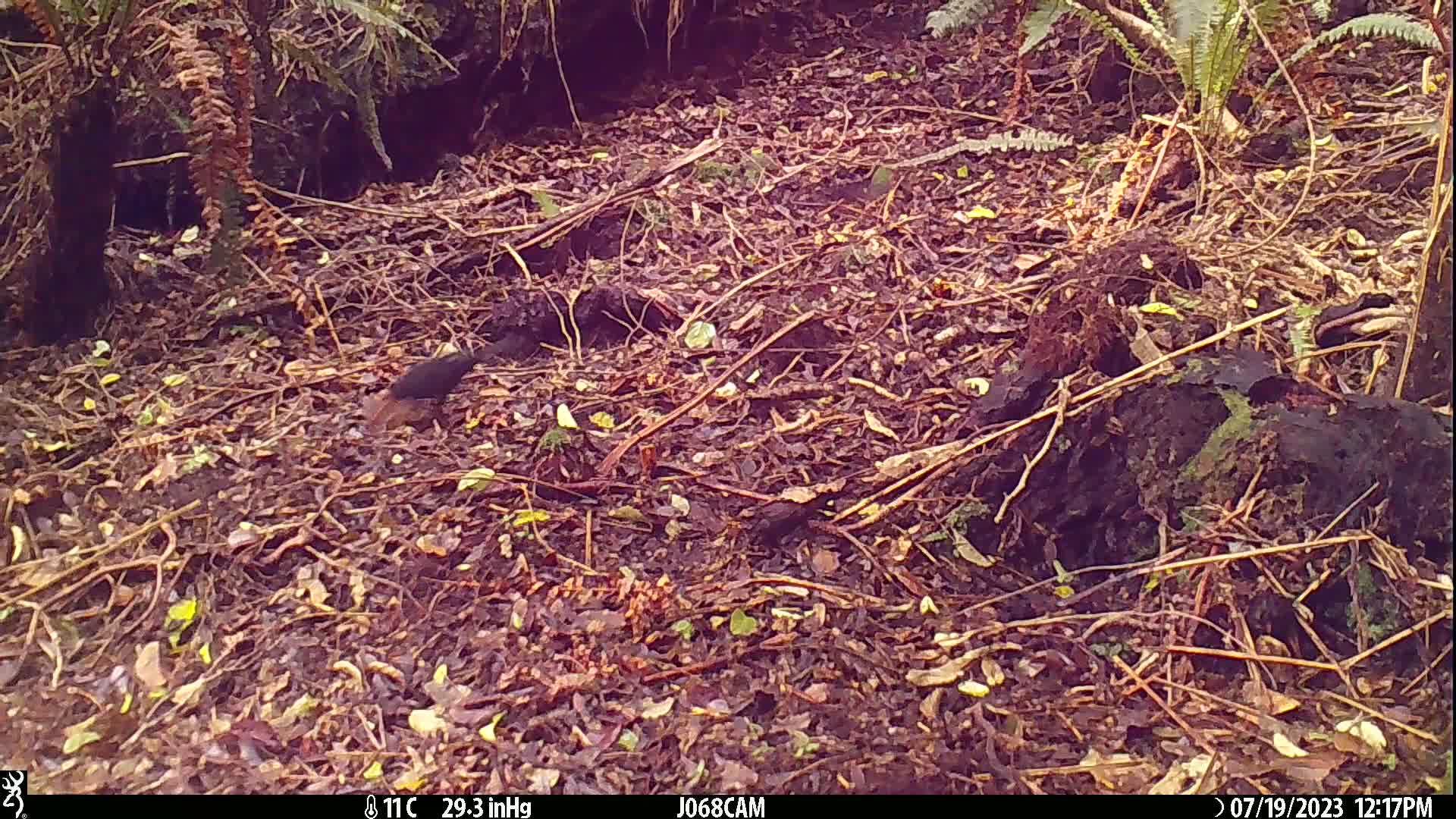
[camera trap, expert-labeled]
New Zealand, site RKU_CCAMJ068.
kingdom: Animalia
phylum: Chordata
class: Aves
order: Passeriformes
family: Turdidae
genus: Turdus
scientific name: Turdus merula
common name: eurasian blackbird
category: blackbird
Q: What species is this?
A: Blackbird (eurasian blackbird) (Turdus merula).